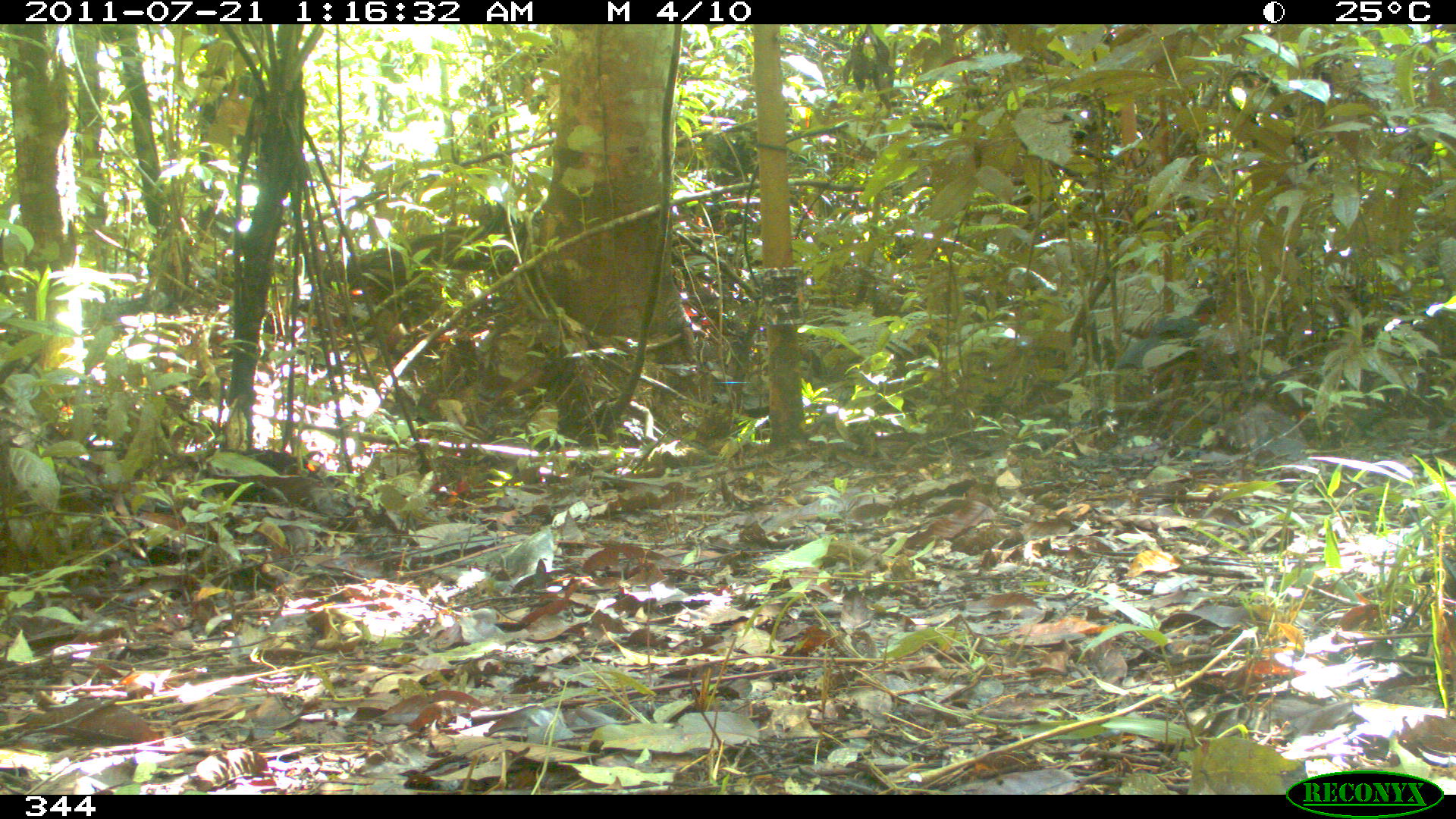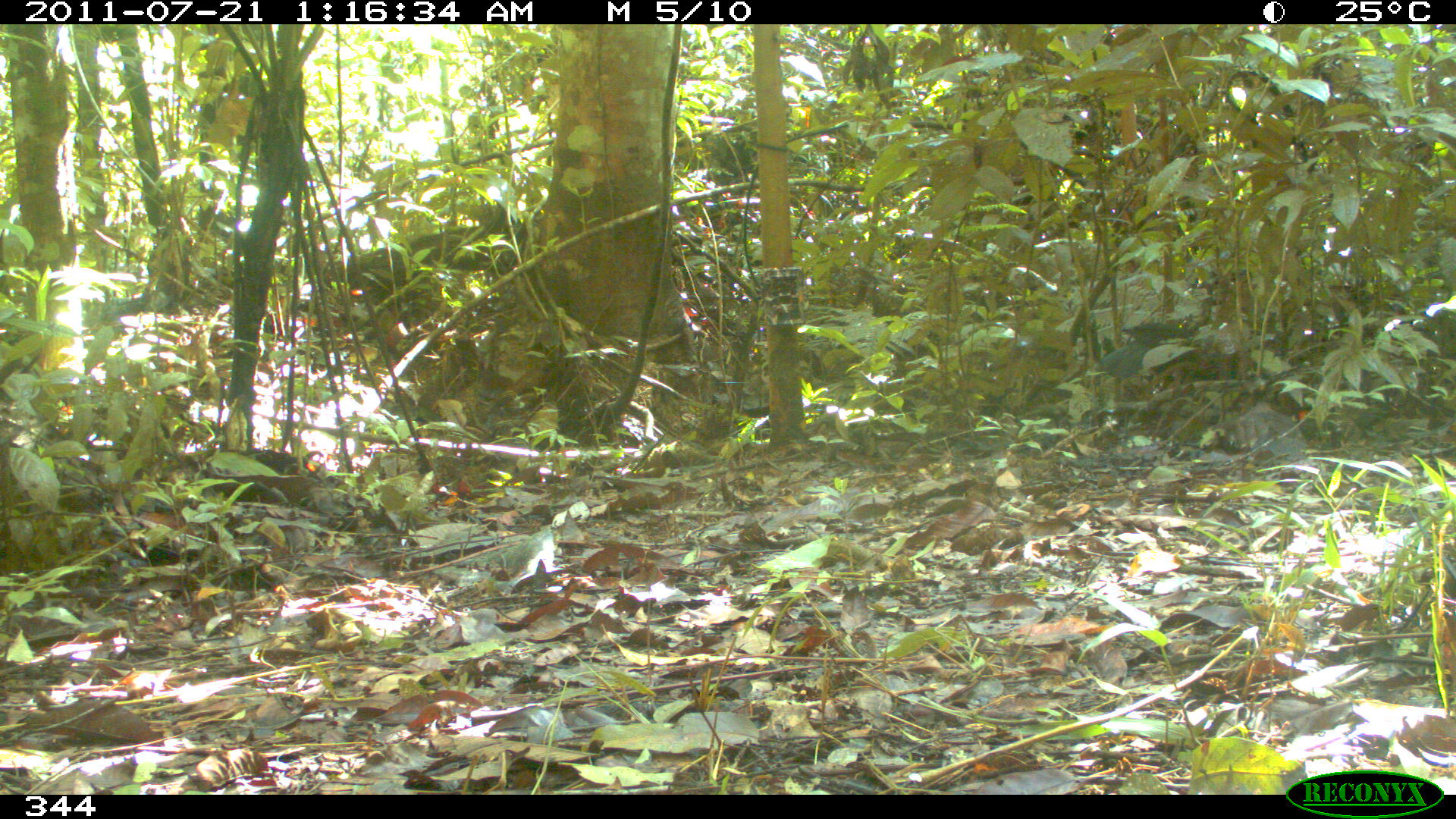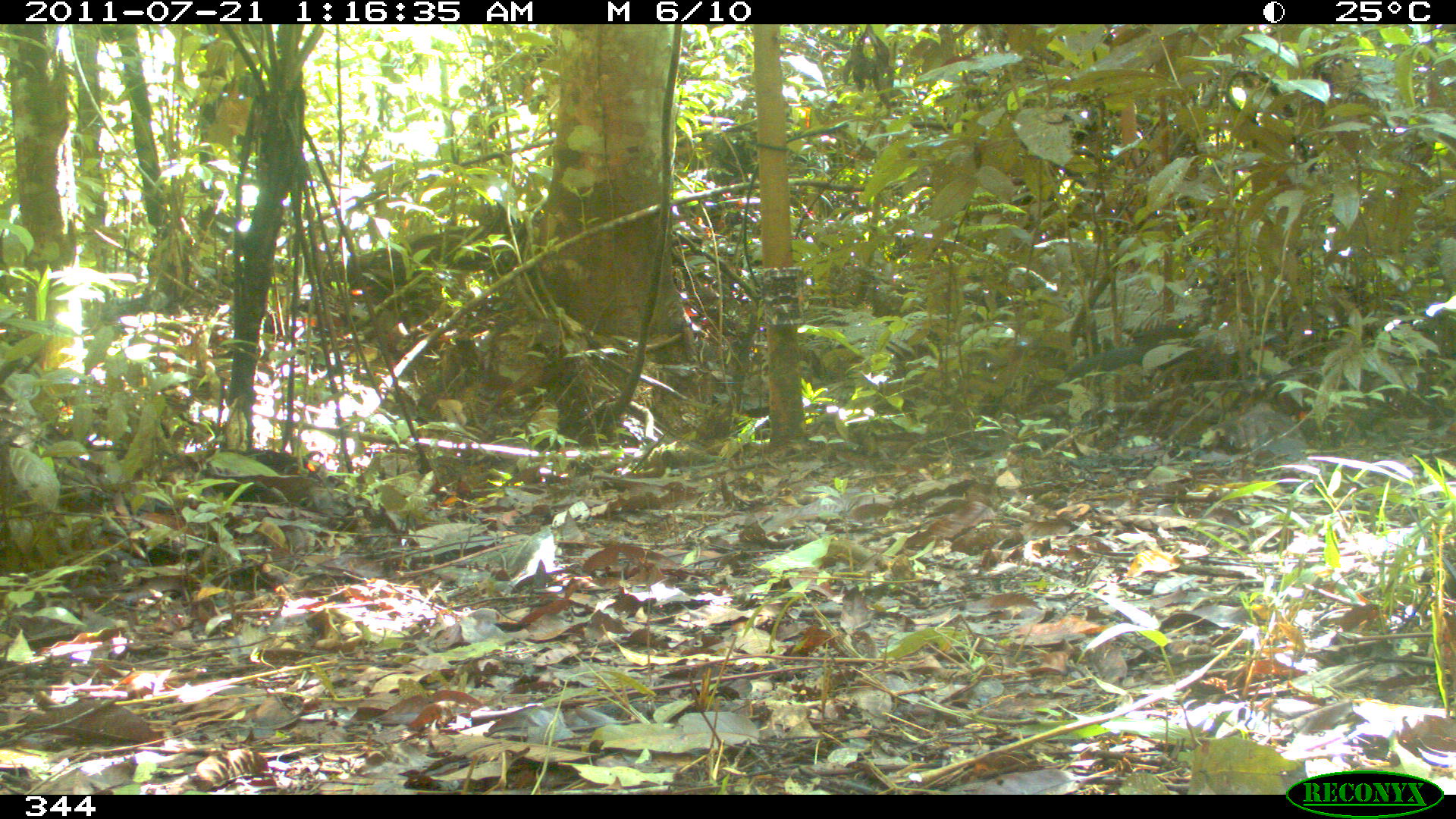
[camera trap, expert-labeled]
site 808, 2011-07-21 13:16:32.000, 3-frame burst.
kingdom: Animalia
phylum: Chordata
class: Aves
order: Galliformes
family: Cracidae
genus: Penelope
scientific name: Penelope jacquacu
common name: spix's guan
Penelope jacquacu (spix's guan).